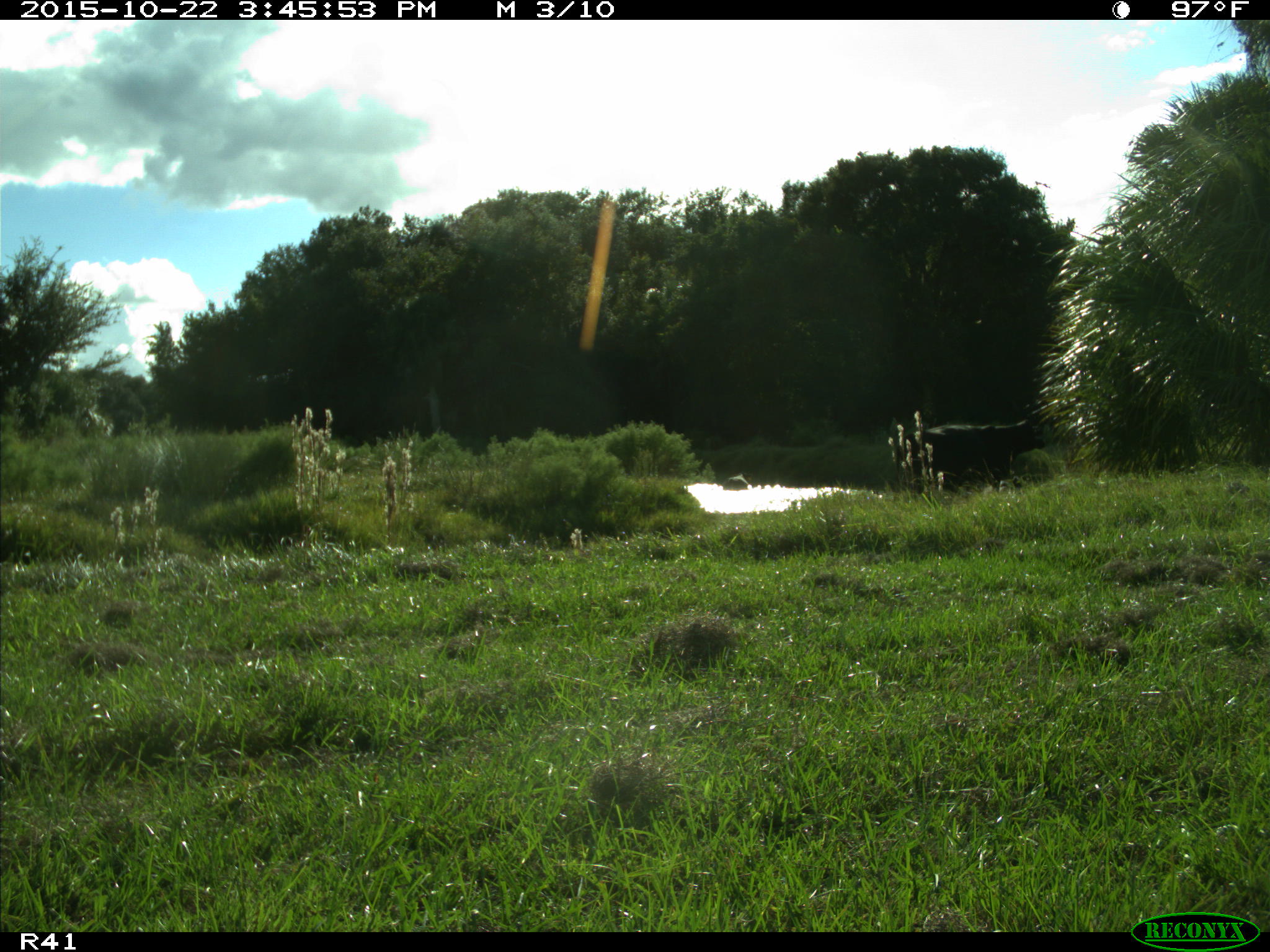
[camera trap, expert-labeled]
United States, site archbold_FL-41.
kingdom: Animalia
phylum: Chordata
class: Mammalia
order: Artiodactyla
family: Bovidae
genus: Bos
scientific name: Bos taurus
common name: domestic cow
Bos taurus (domestic cow).